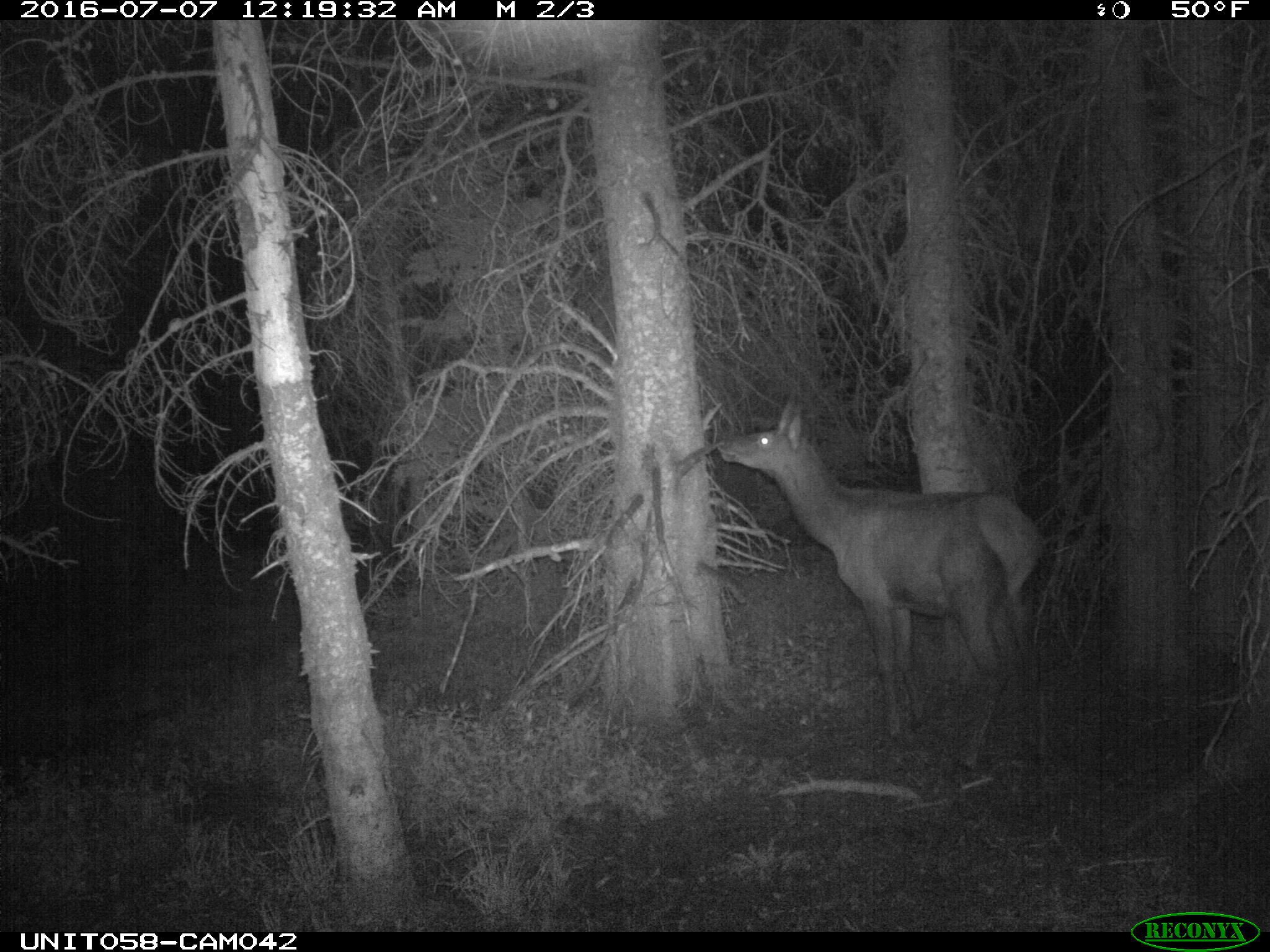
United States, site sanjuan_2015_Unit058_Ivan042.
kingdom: Animalia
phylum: Chordata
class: Mammalia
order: Artiodactyla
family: Cervidae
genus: Cervus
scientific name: Cervus elaphus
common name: red deer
Cervus elaphus (red deer).